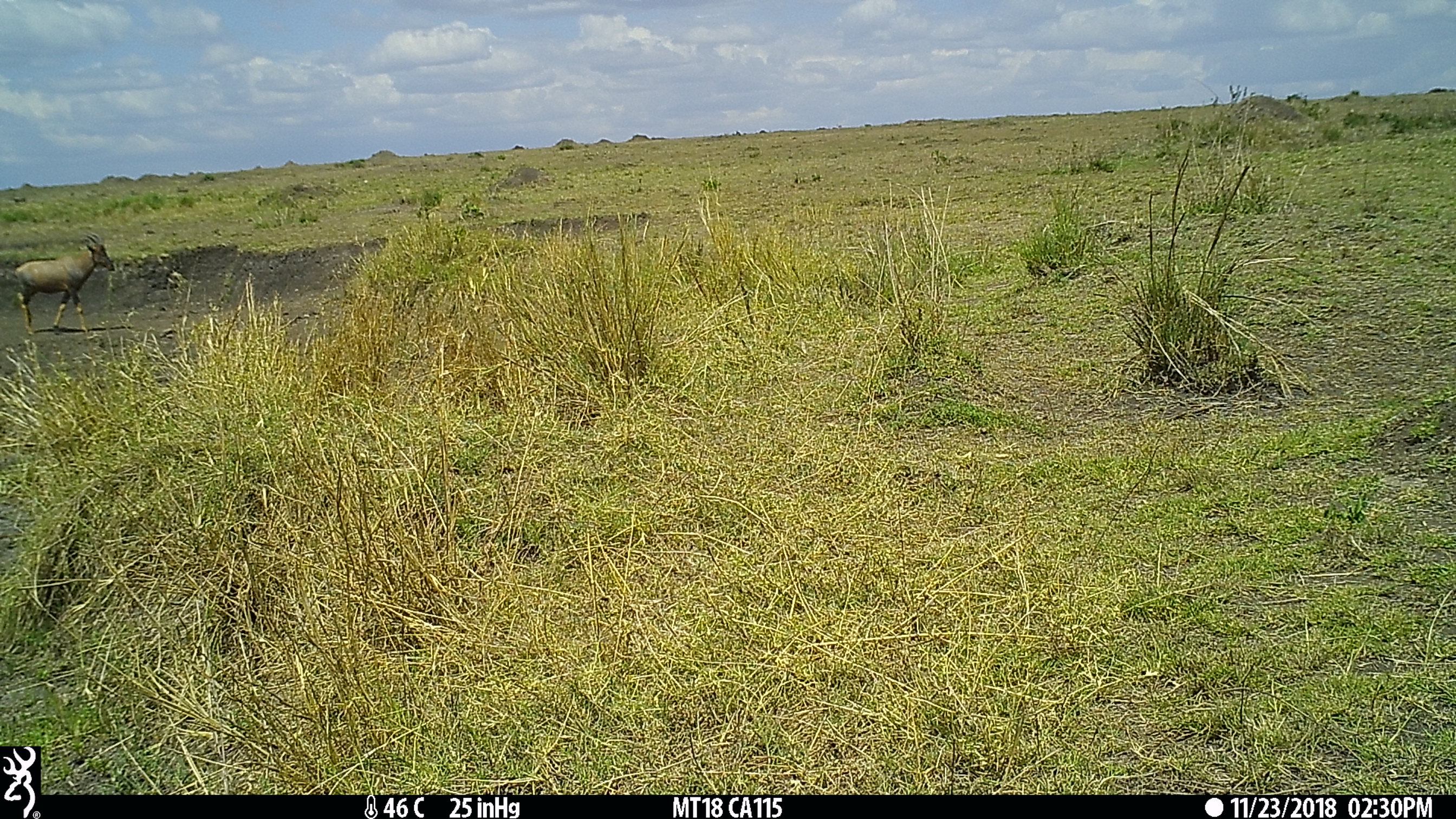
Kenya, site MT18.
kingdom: Animalia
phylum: Chordata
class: Mammalia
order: Artiodactyla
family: Bovidae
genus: Damaliscus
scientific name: Damaliscus lunatus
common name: topi